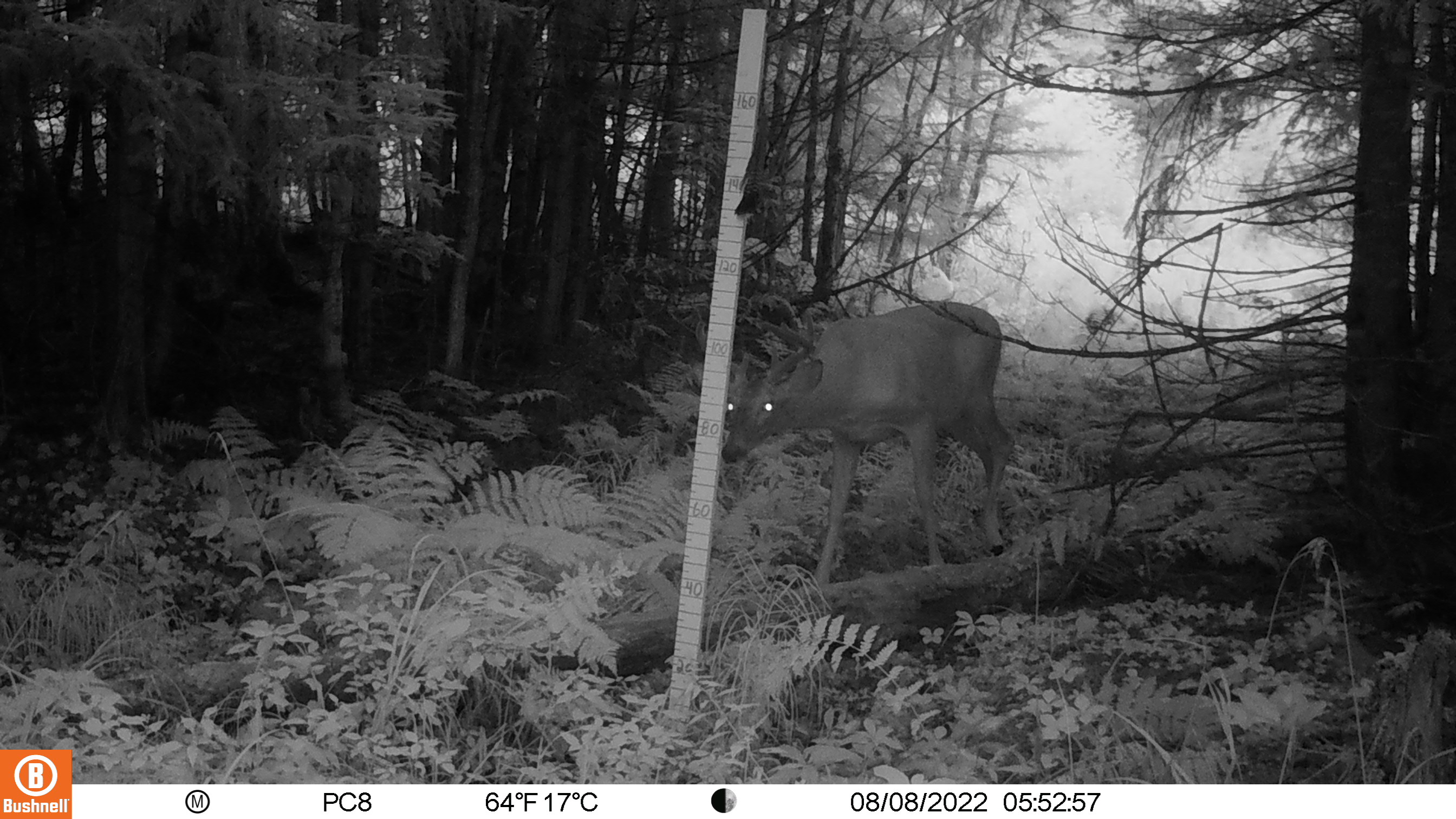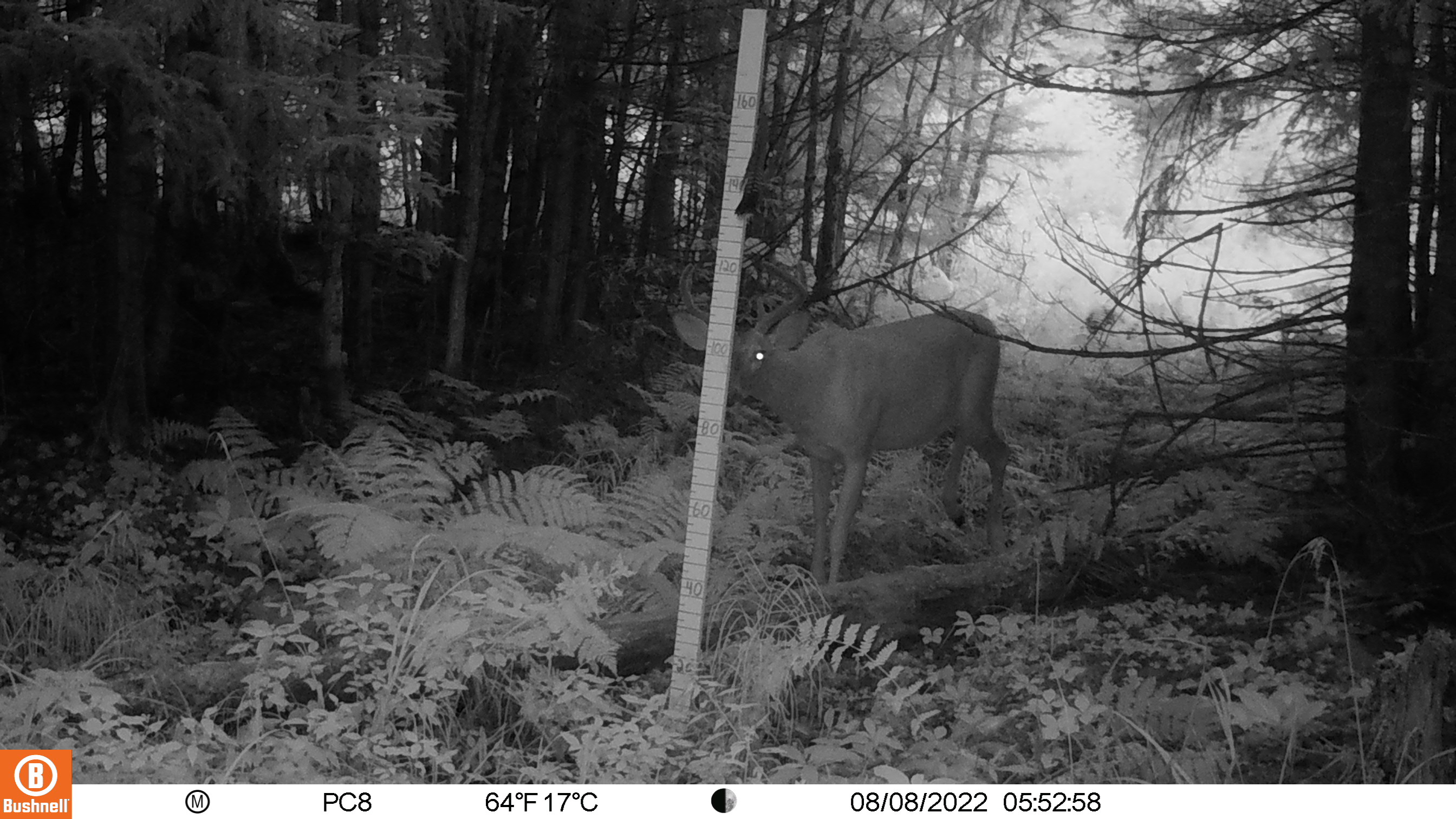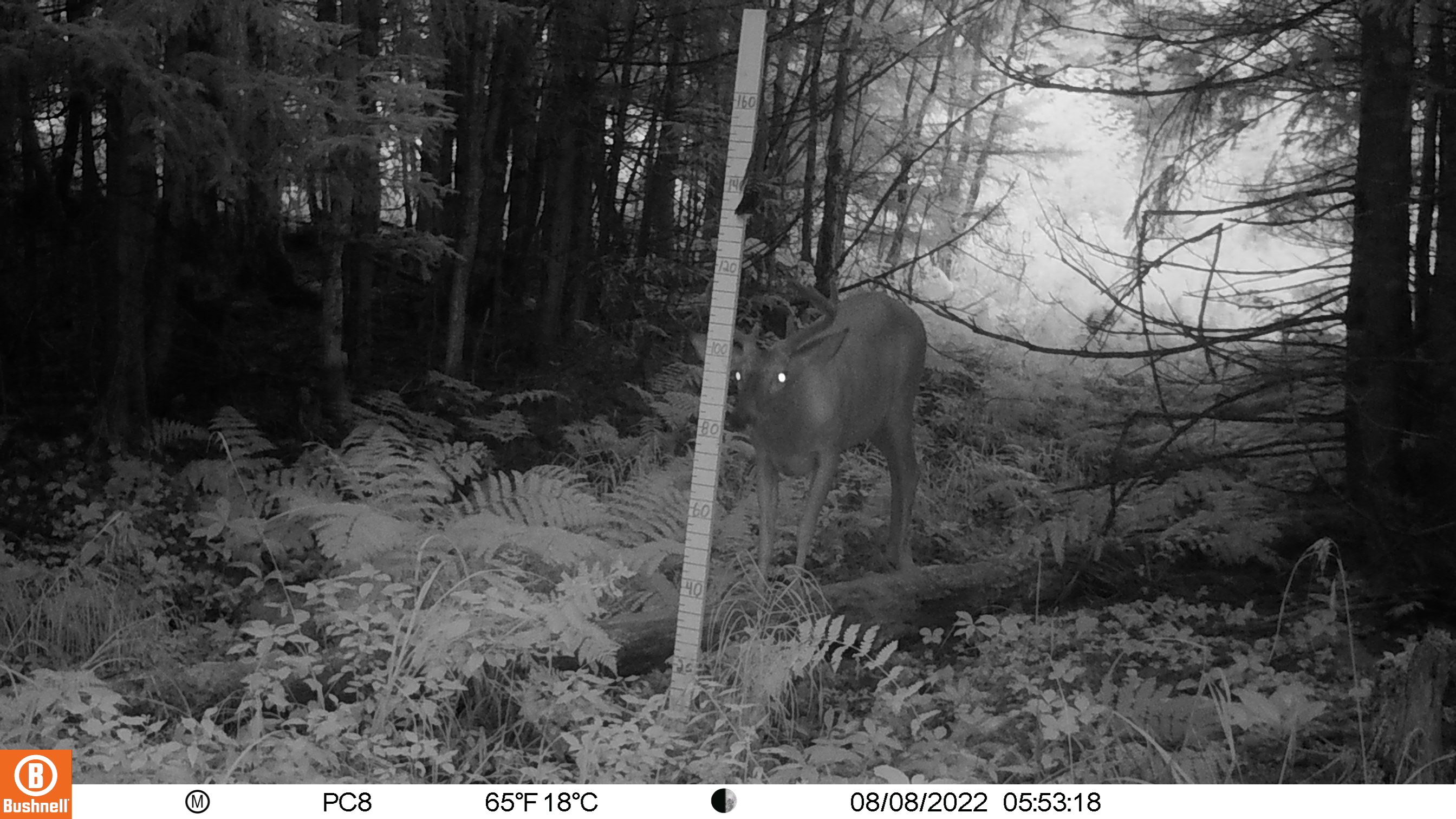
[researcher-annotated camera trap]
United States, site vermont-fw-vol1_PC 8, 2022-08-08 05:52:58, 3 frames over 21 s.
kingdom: Animalia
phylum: Chordata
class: Mammalia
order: Artiodactyla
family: Cervidae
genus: Odocoileus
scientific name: Odocoileus virginianus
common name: white-tailed deer